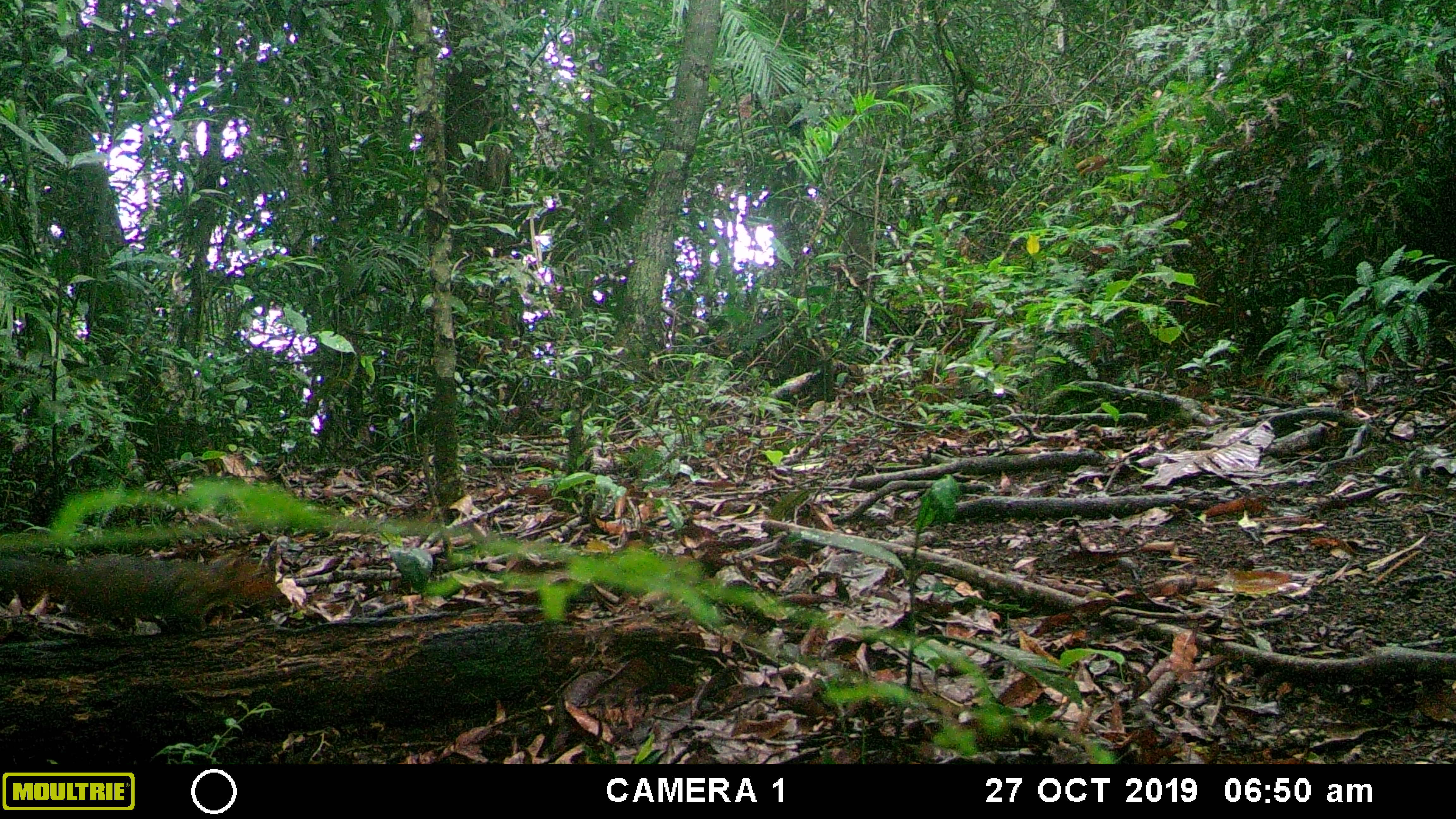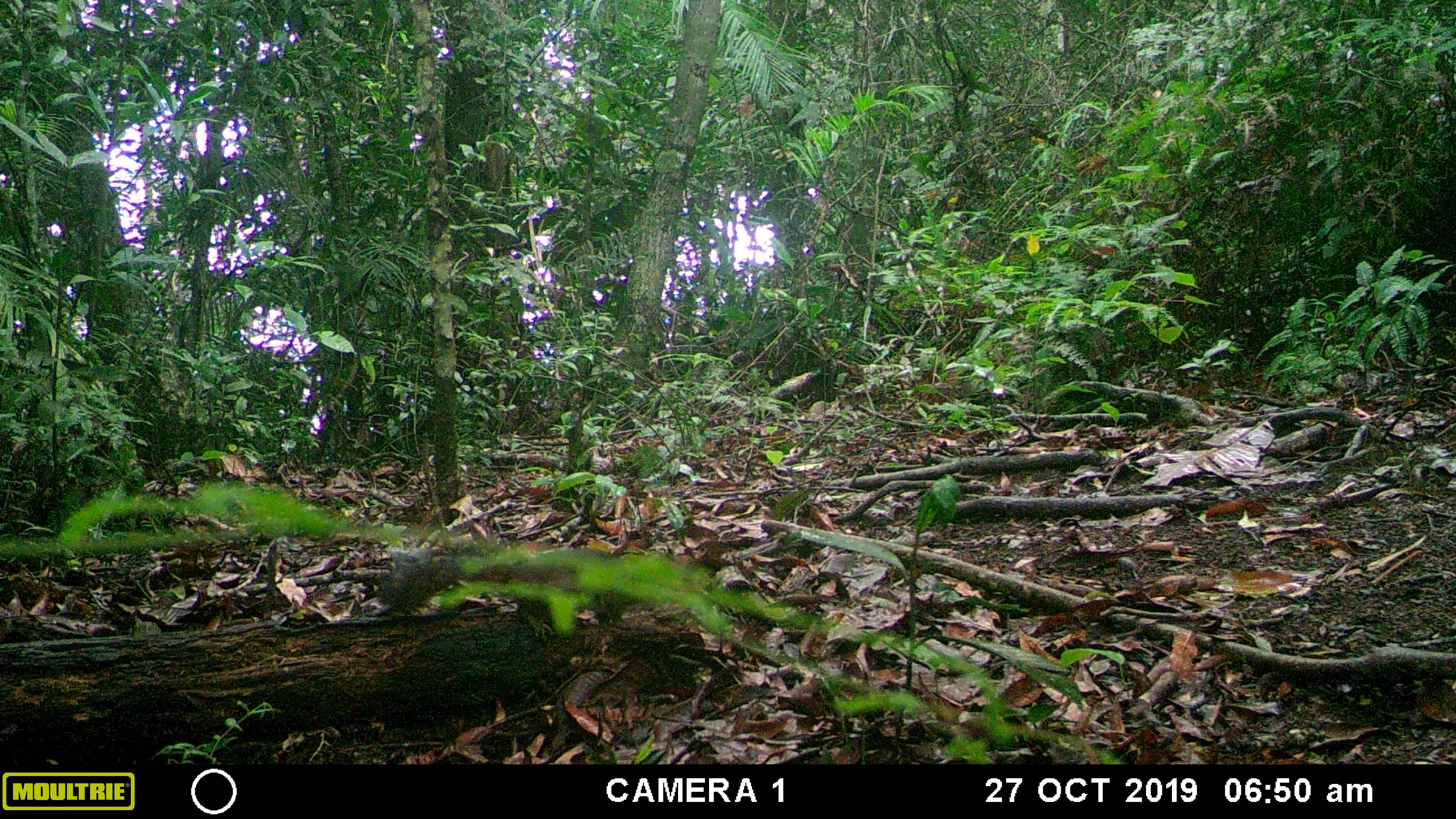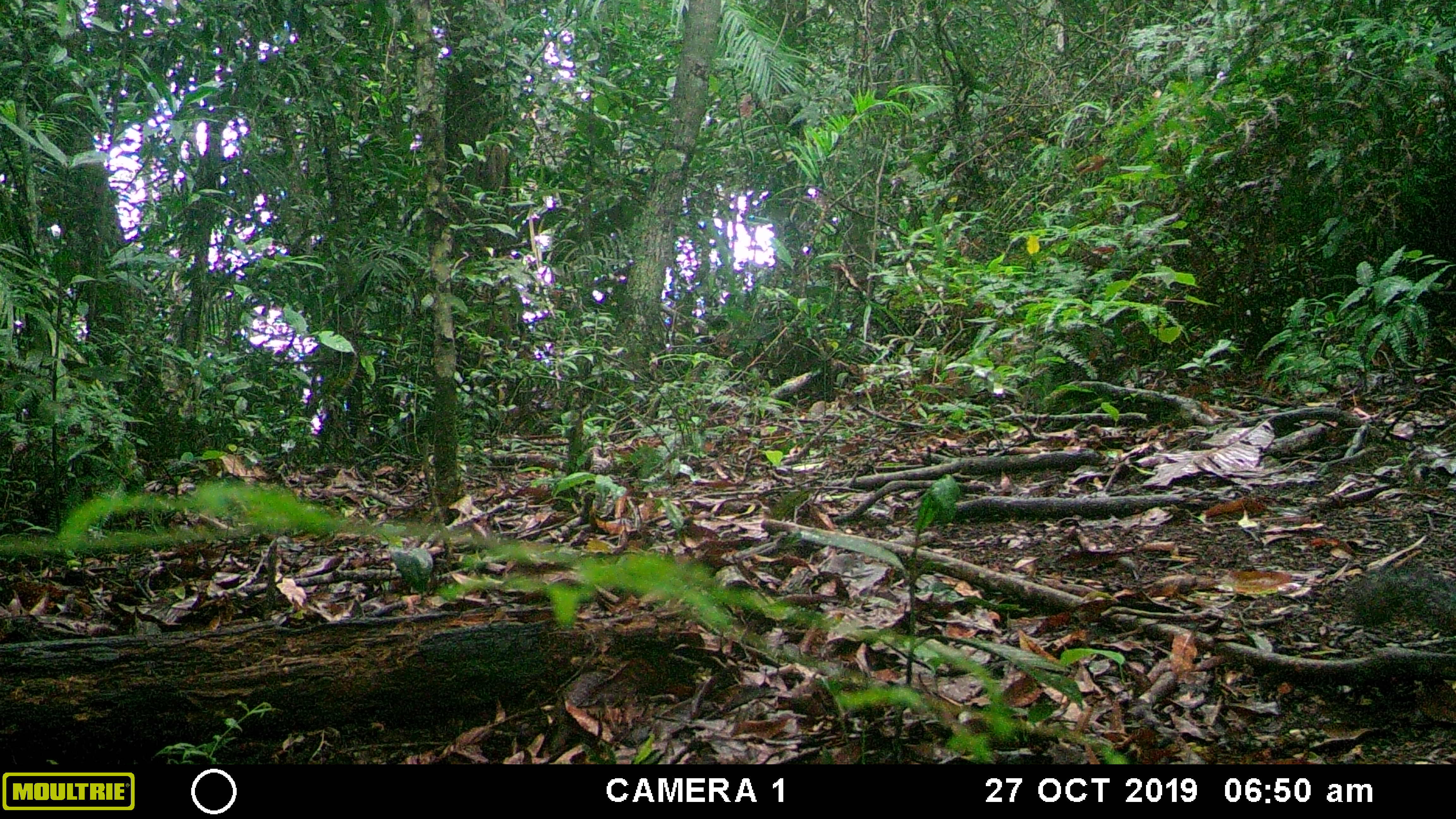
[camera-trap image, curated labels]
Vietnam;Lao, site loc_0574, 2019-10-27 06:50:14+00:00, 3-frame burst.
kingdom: Animalia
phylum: Chordata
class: Mammalia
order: Rodentia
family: Sciuridae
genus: Dremomys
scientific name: Dremomys rufigenis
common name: red-cheeked squirrel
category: red cheeked squirrel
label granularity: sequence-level